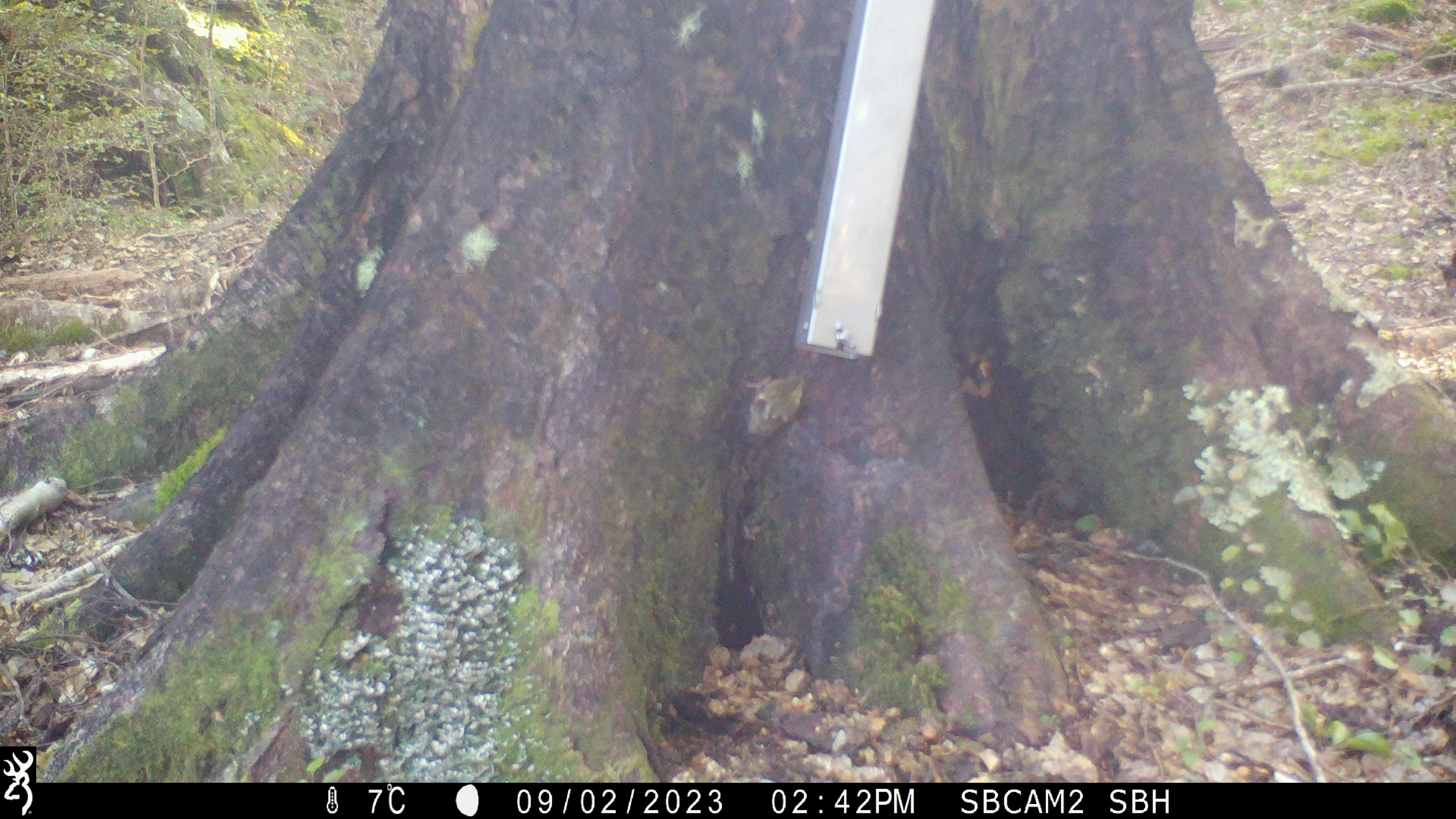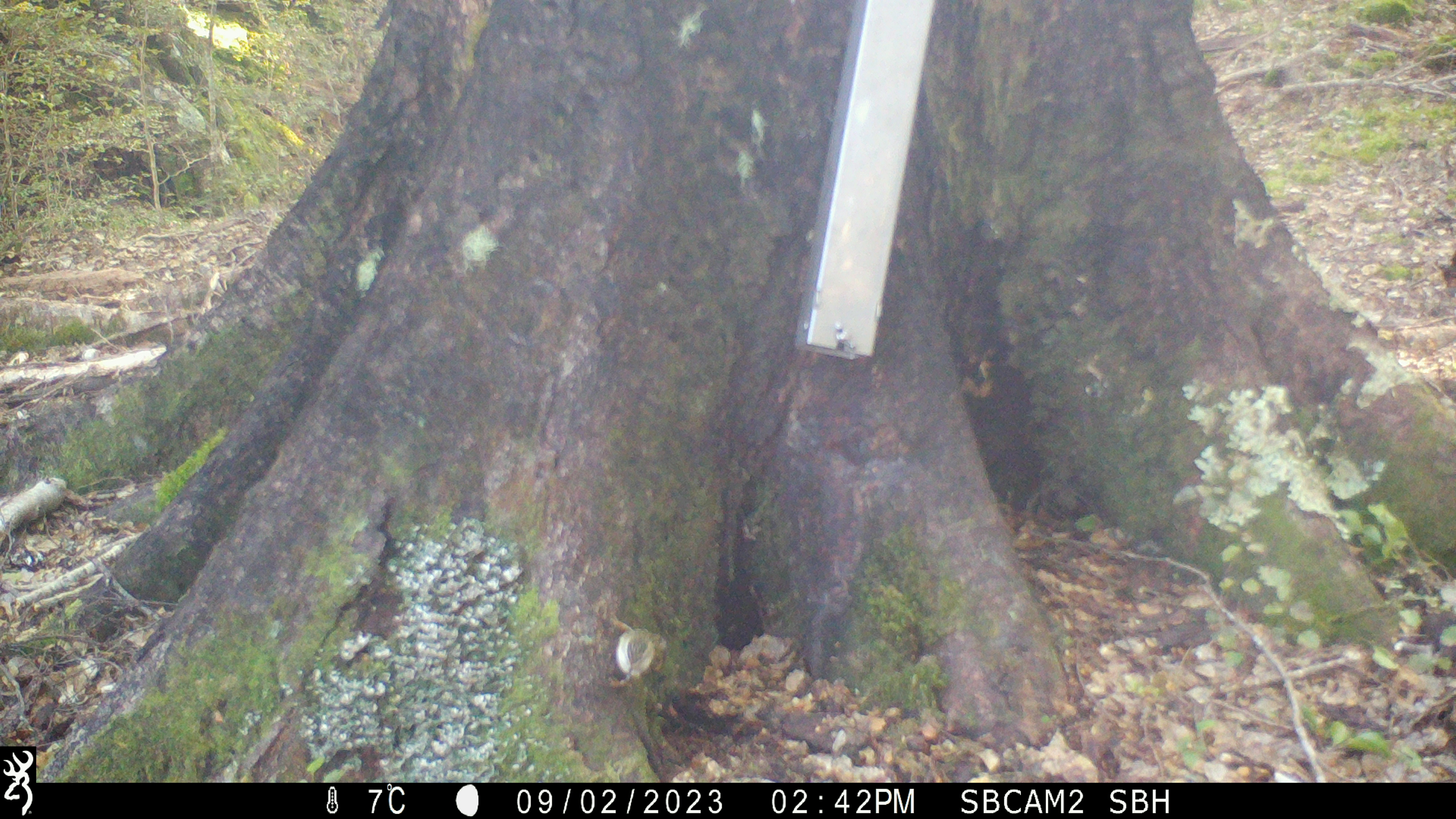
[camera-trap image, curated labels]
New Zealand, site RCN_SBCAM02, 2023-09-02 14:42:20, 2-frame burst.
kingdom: Animalia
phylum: Chordata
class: Aves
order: Passeriformes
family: Acanthisittidae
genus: Acanthisitta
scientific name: Acanthisitta chloris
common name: rifleman